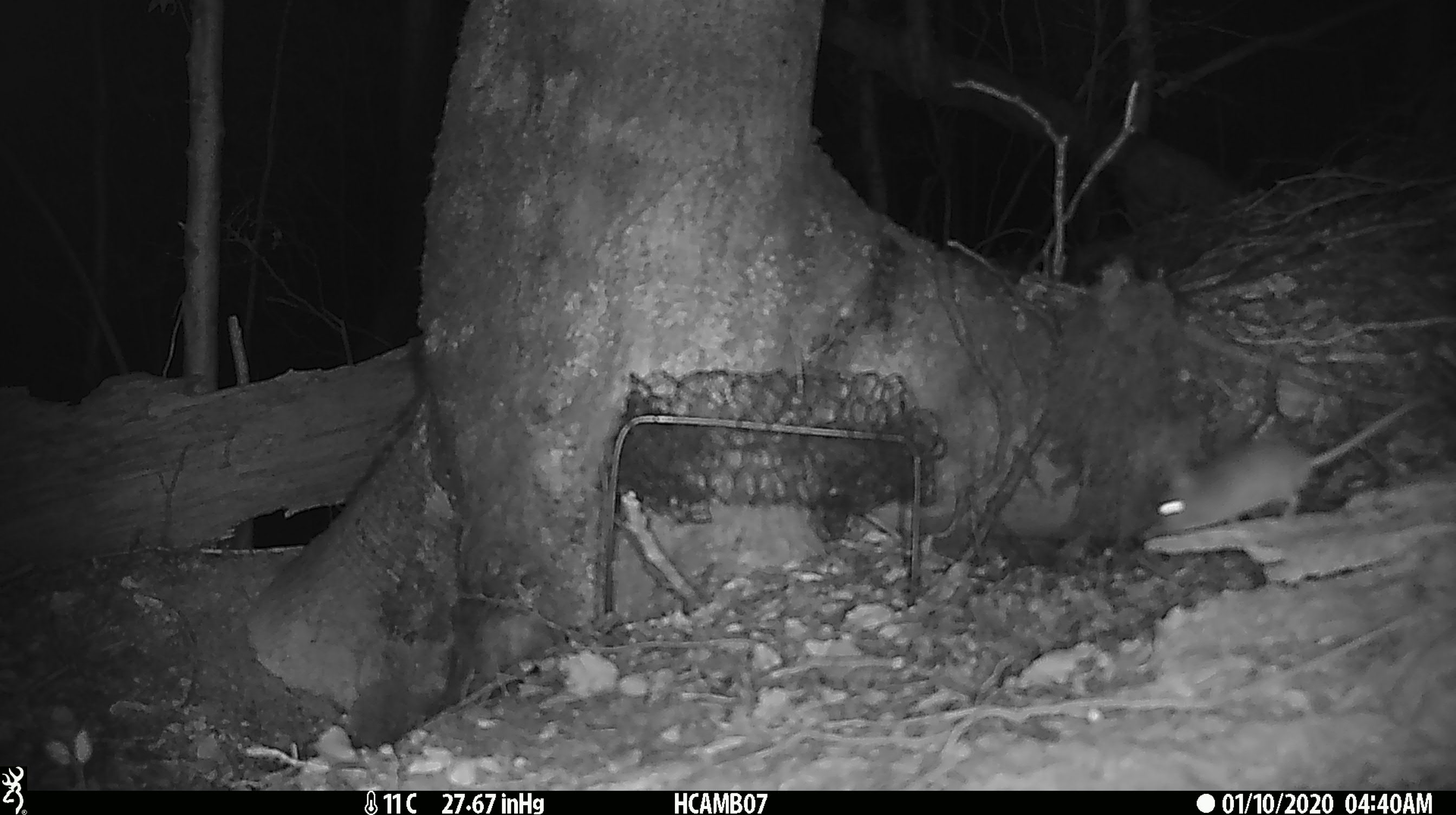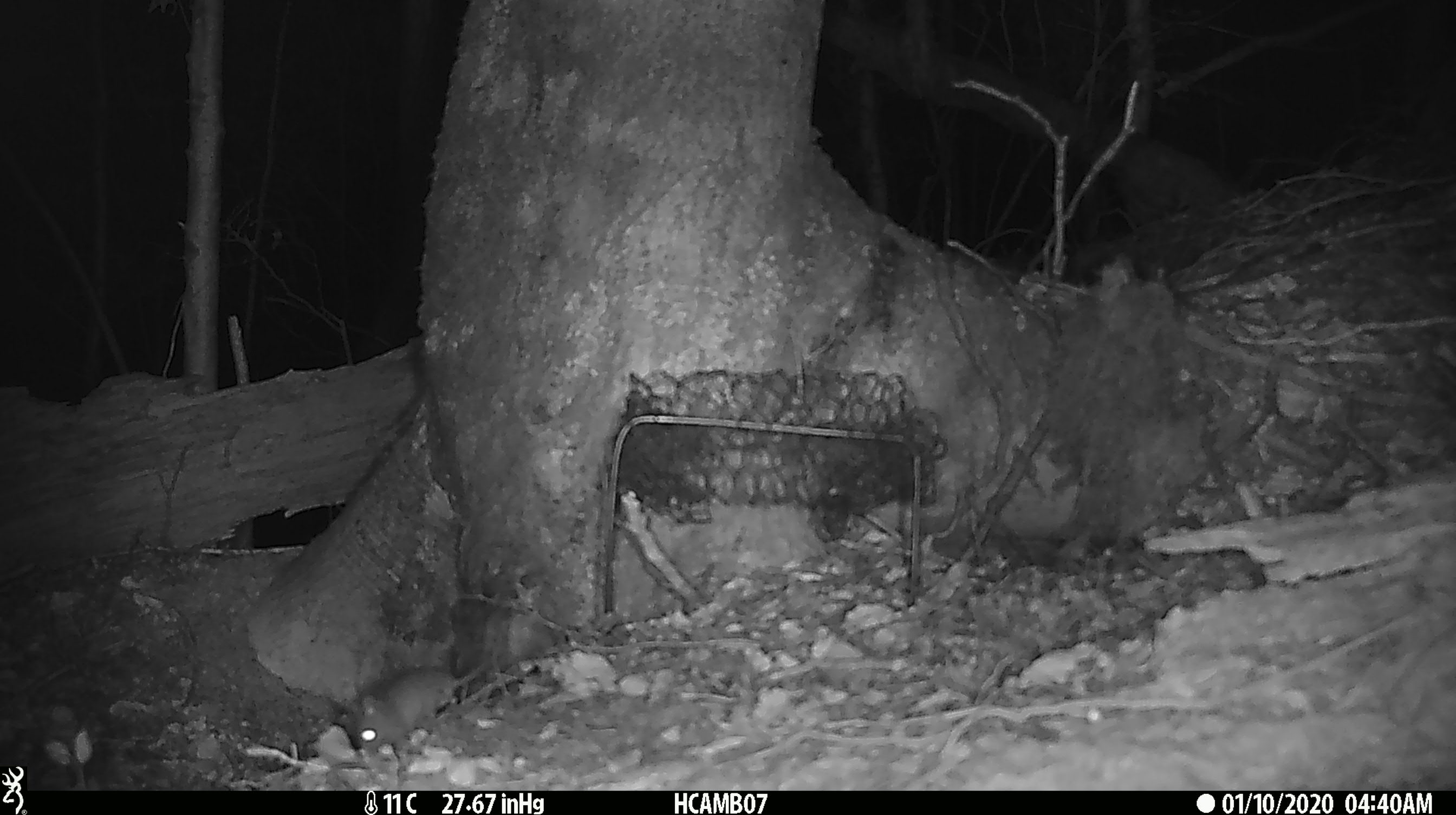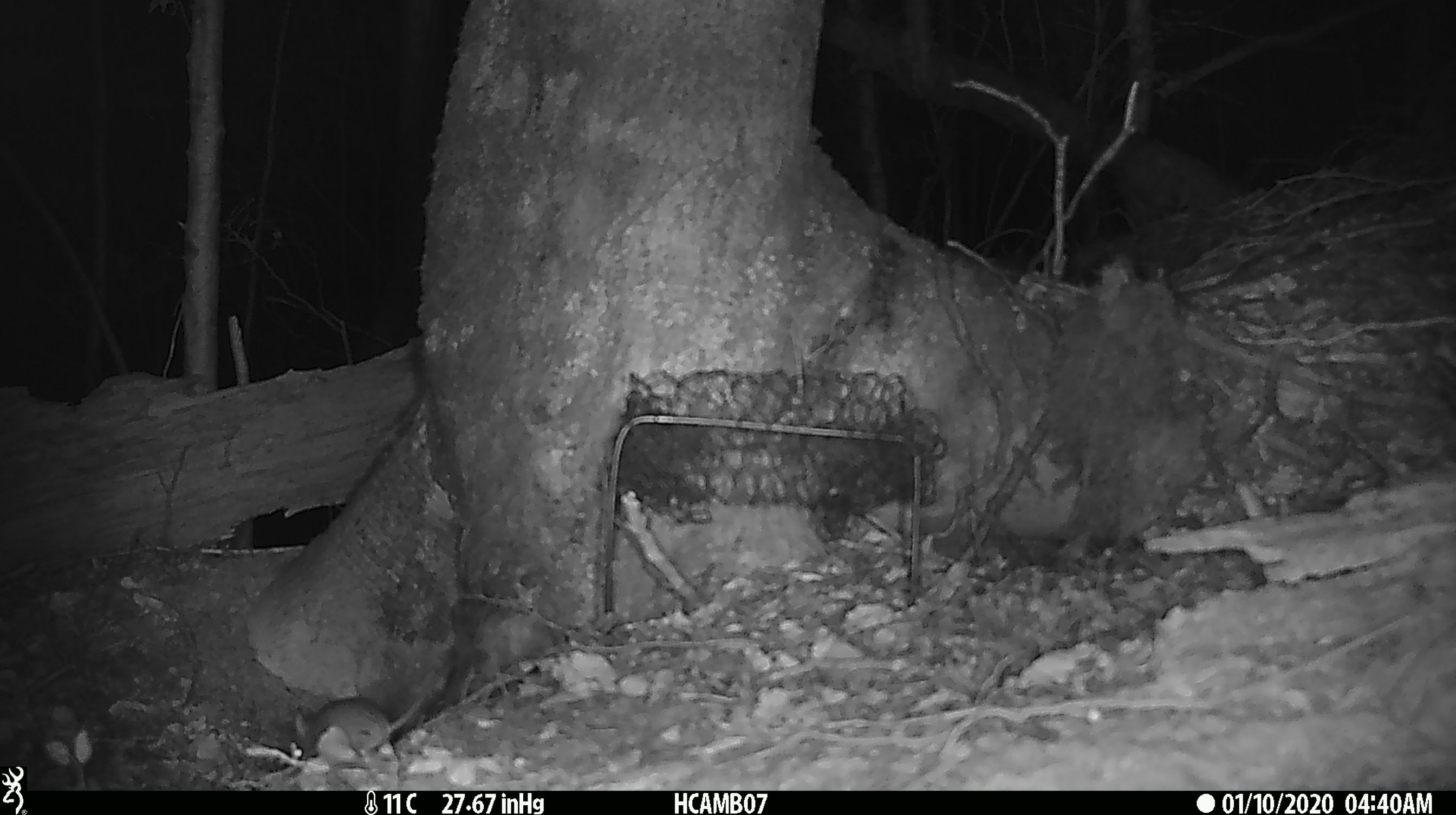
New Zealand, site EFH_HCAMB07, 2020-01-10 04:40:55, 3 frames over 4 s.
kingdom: Animalia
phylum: Chordata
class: Mammalia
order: Rodentia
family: Muridae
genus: Mus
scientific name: Mus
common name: mouse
Mouse (Mus).